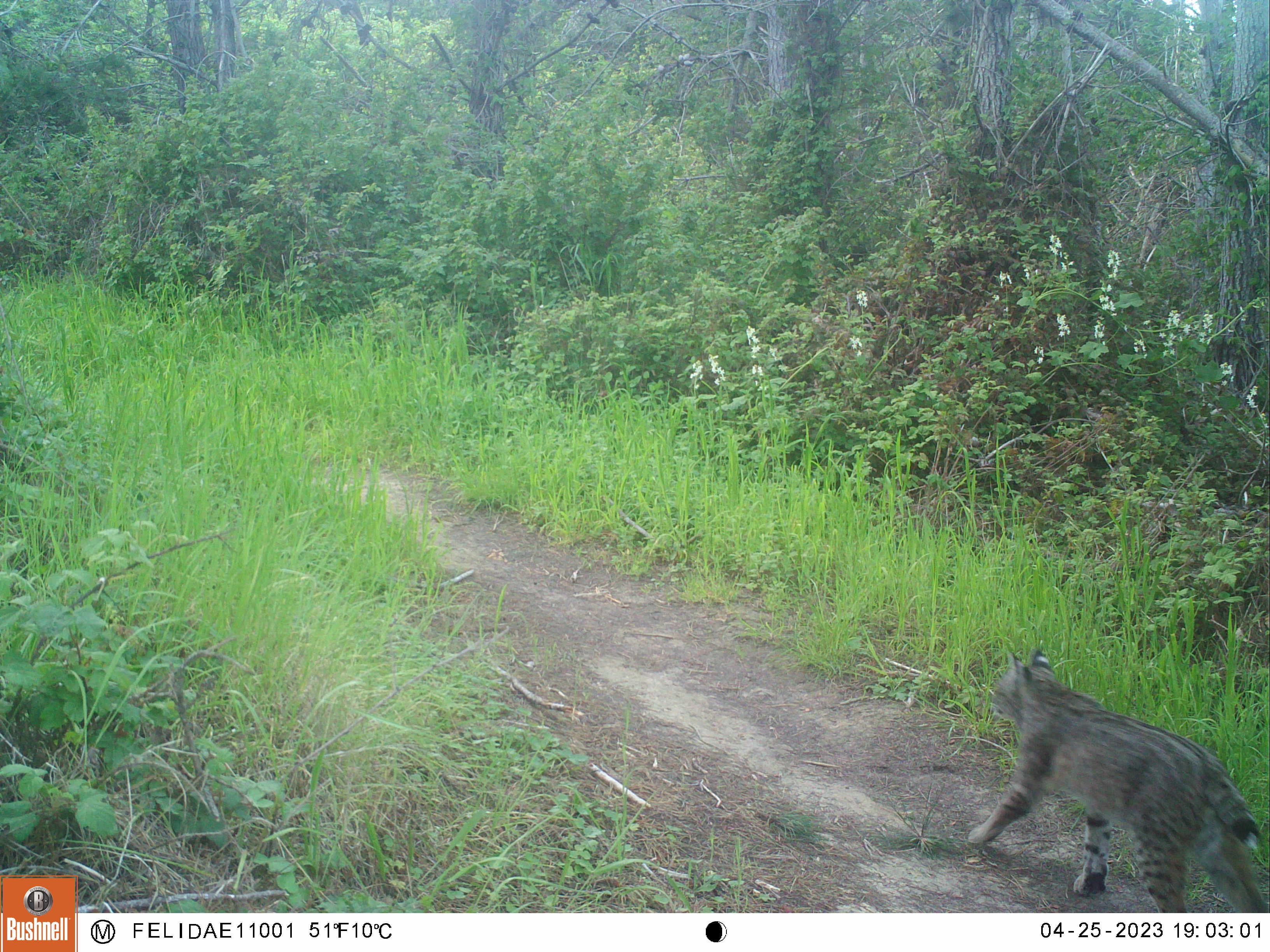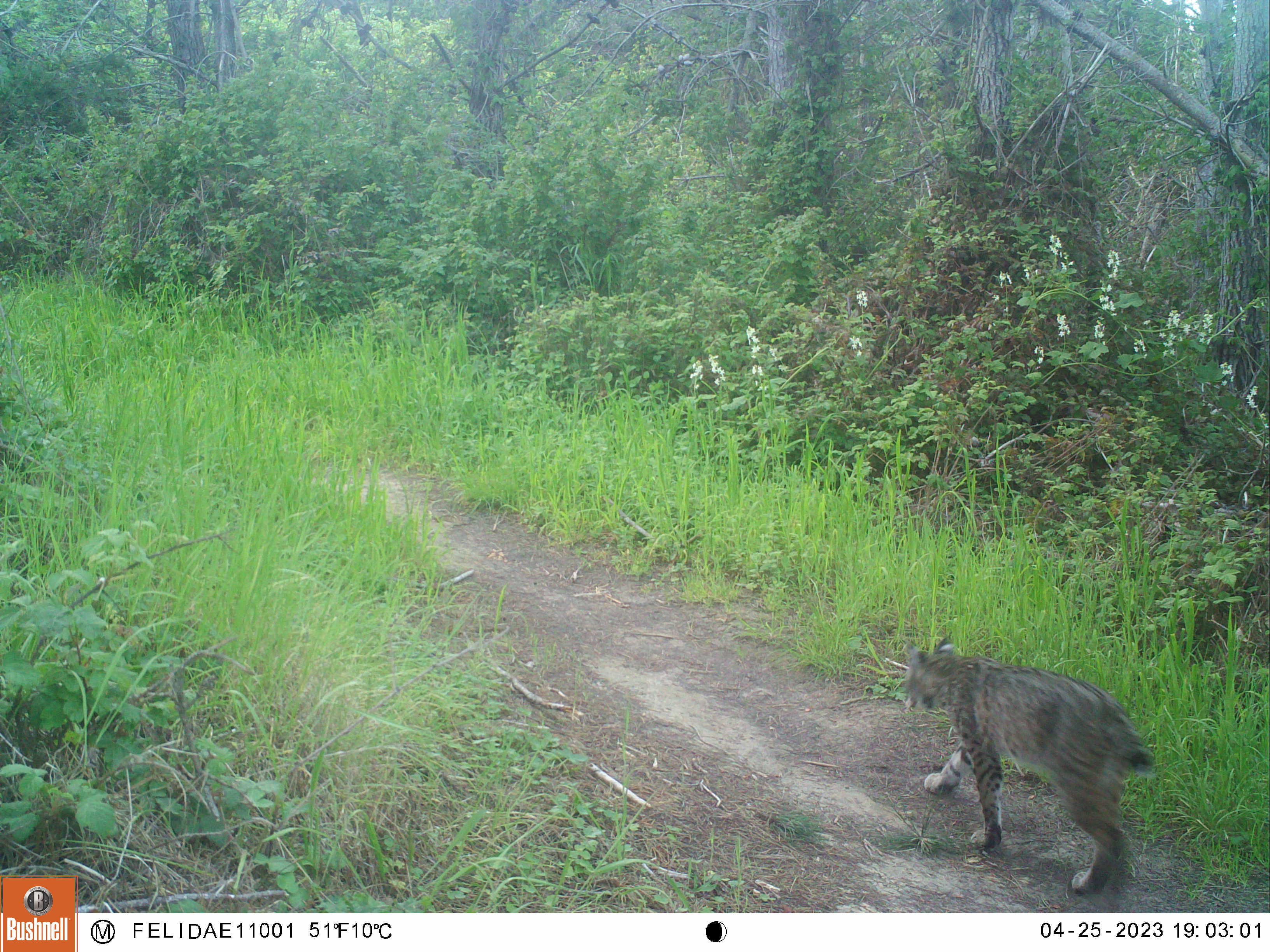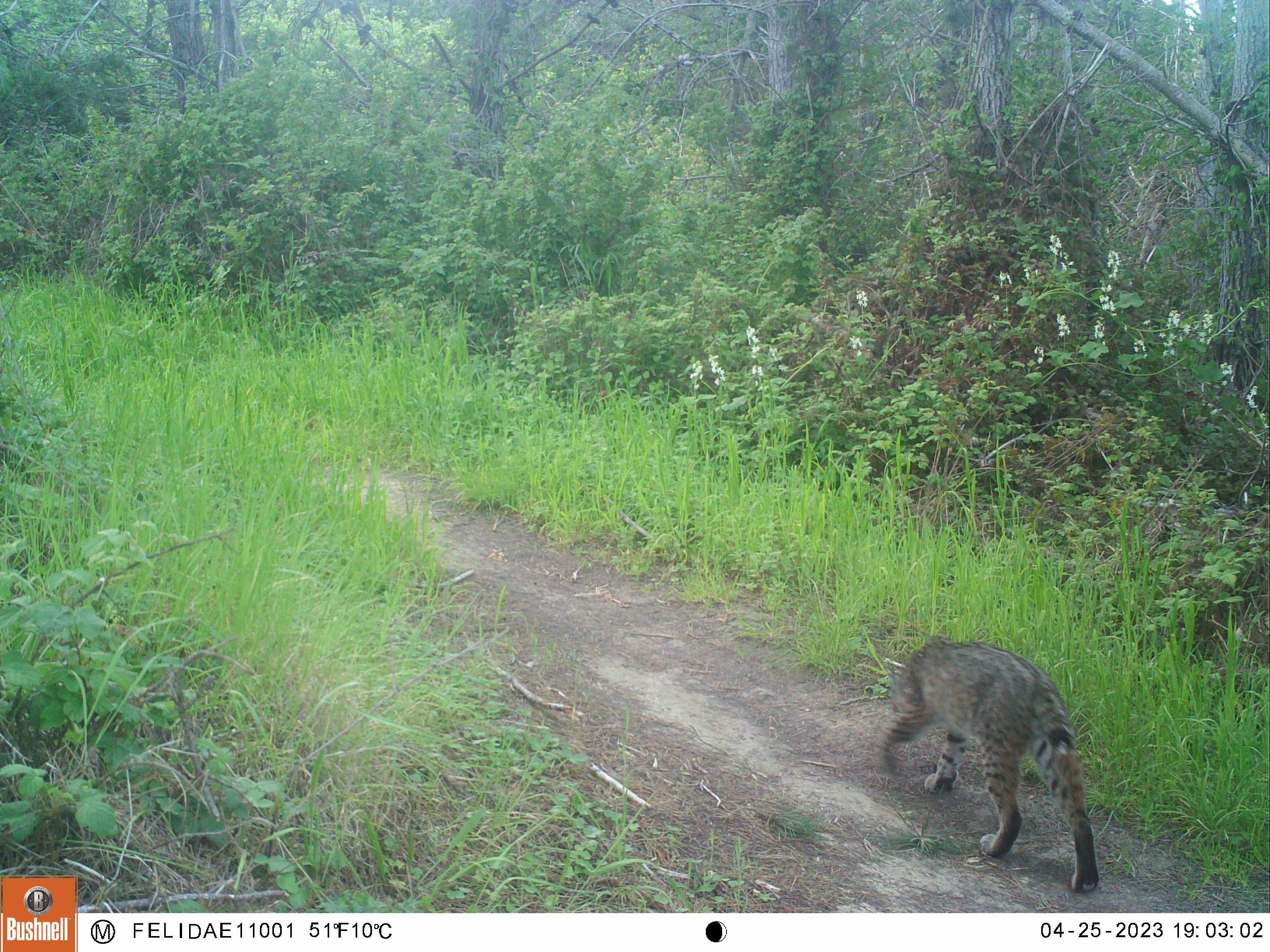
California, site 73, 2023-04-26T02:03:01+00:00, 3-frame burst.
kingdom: Animalia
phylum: Chordata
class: Mammalia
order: Carnivora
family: Felidae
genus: Lynx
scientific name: Lynx rufus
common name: bobcat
Bobcat (Lynx rufus).